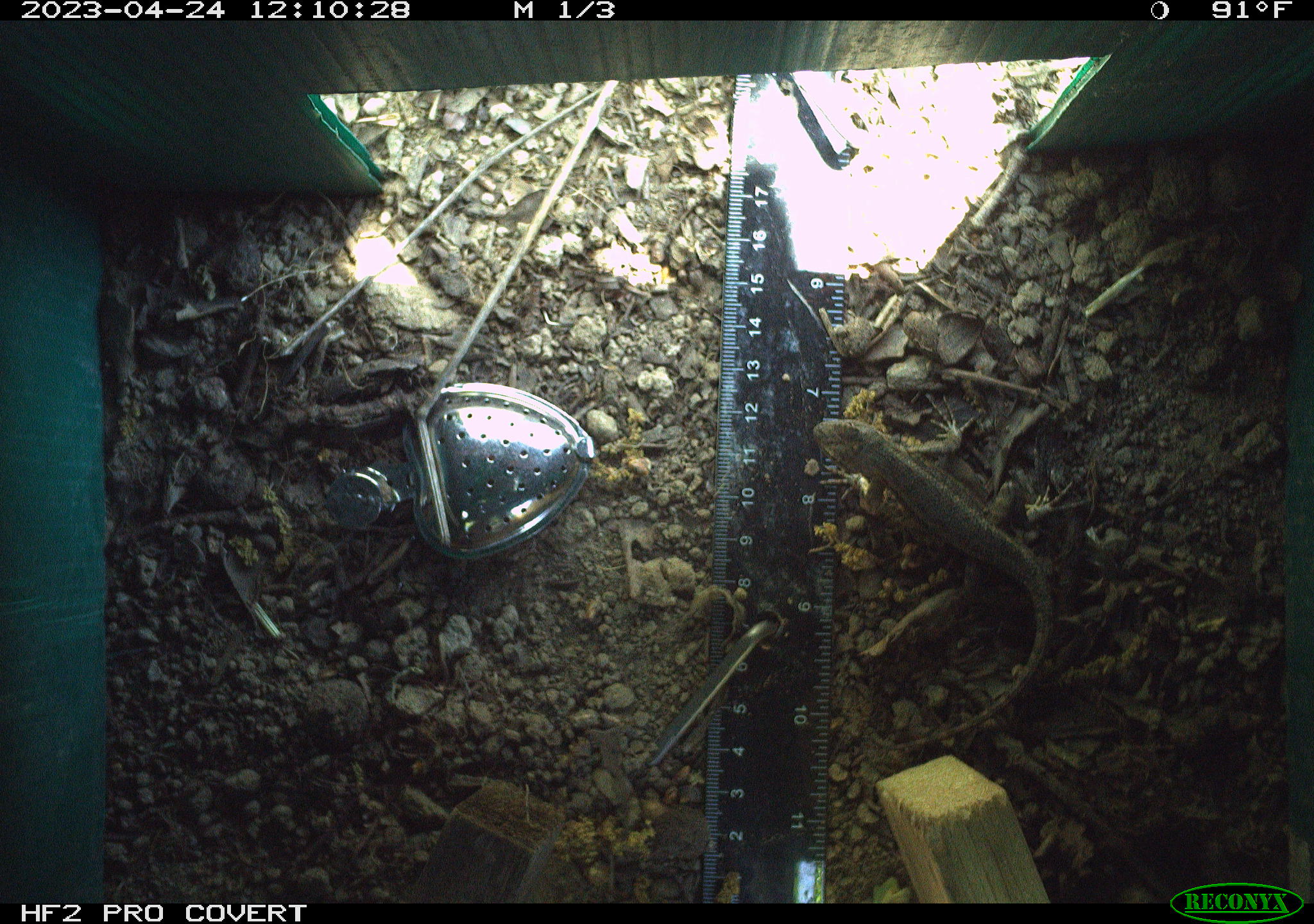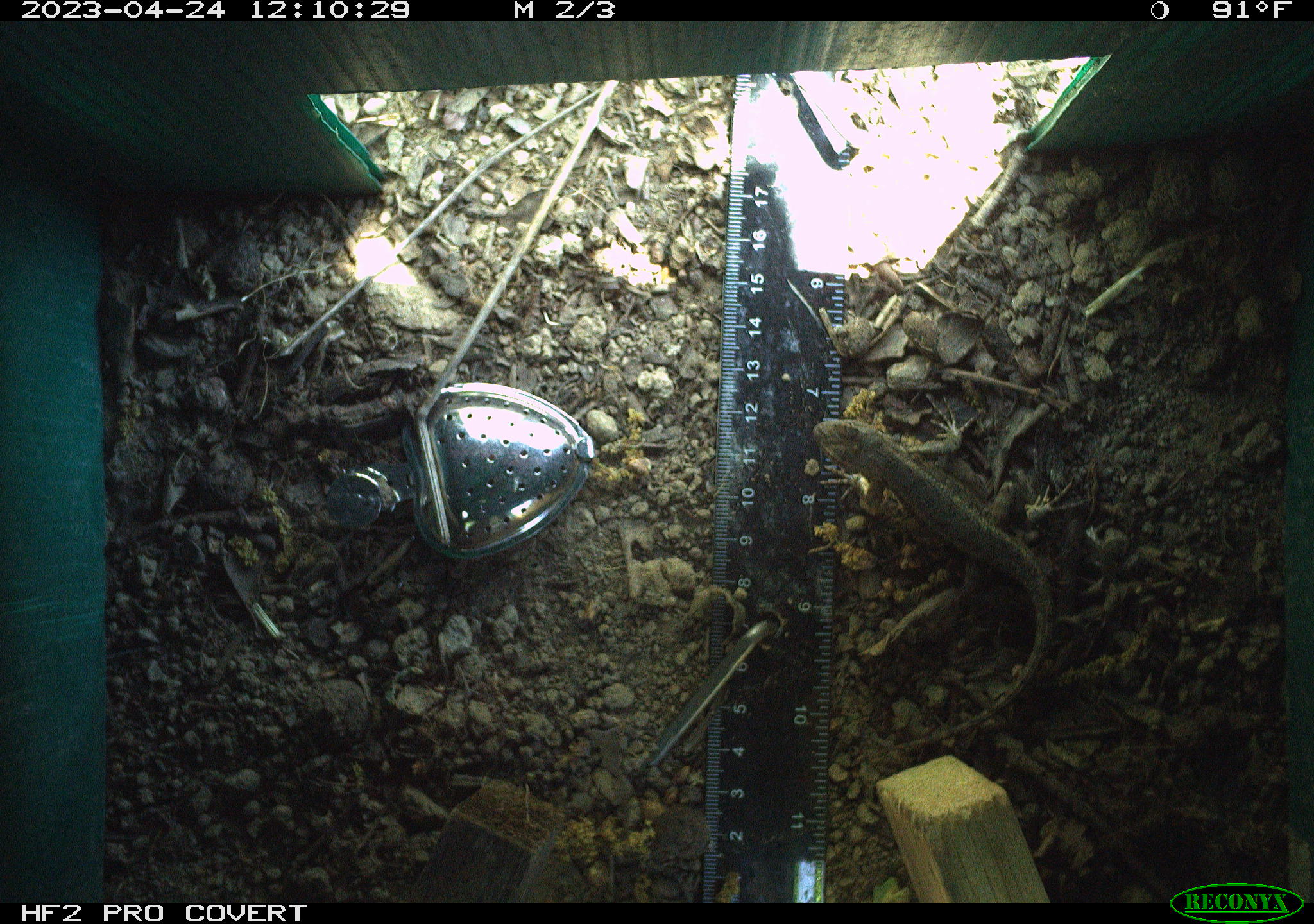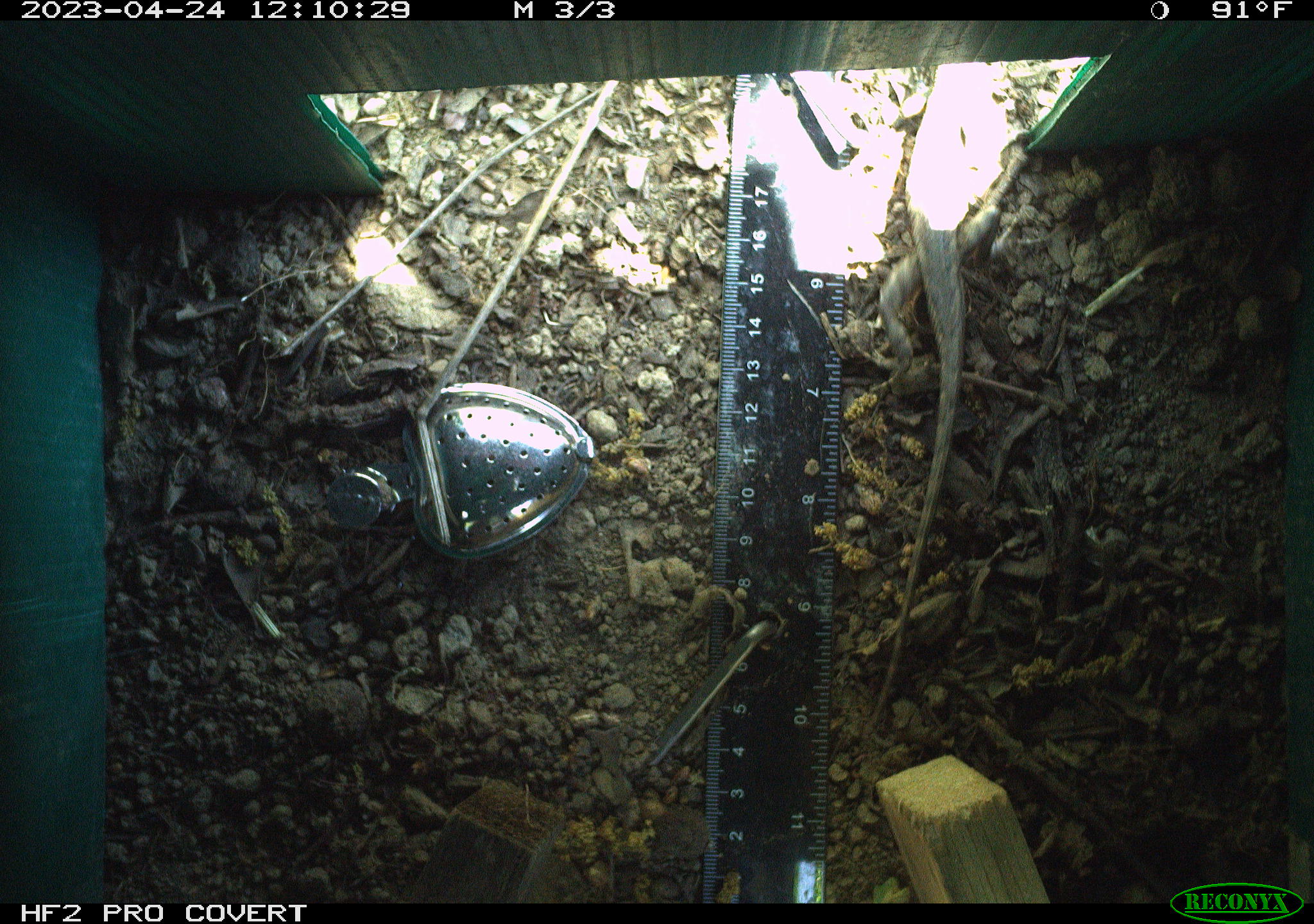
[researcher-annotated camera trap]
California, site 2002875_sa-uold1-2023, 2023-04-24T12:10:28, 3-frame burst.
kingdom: Animalia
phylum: Chordata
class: Reptilia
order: Squamata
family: Phrynosomatidae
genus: Sceloporus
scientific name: Sceloporus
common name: spiny lizards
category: sceloporus species